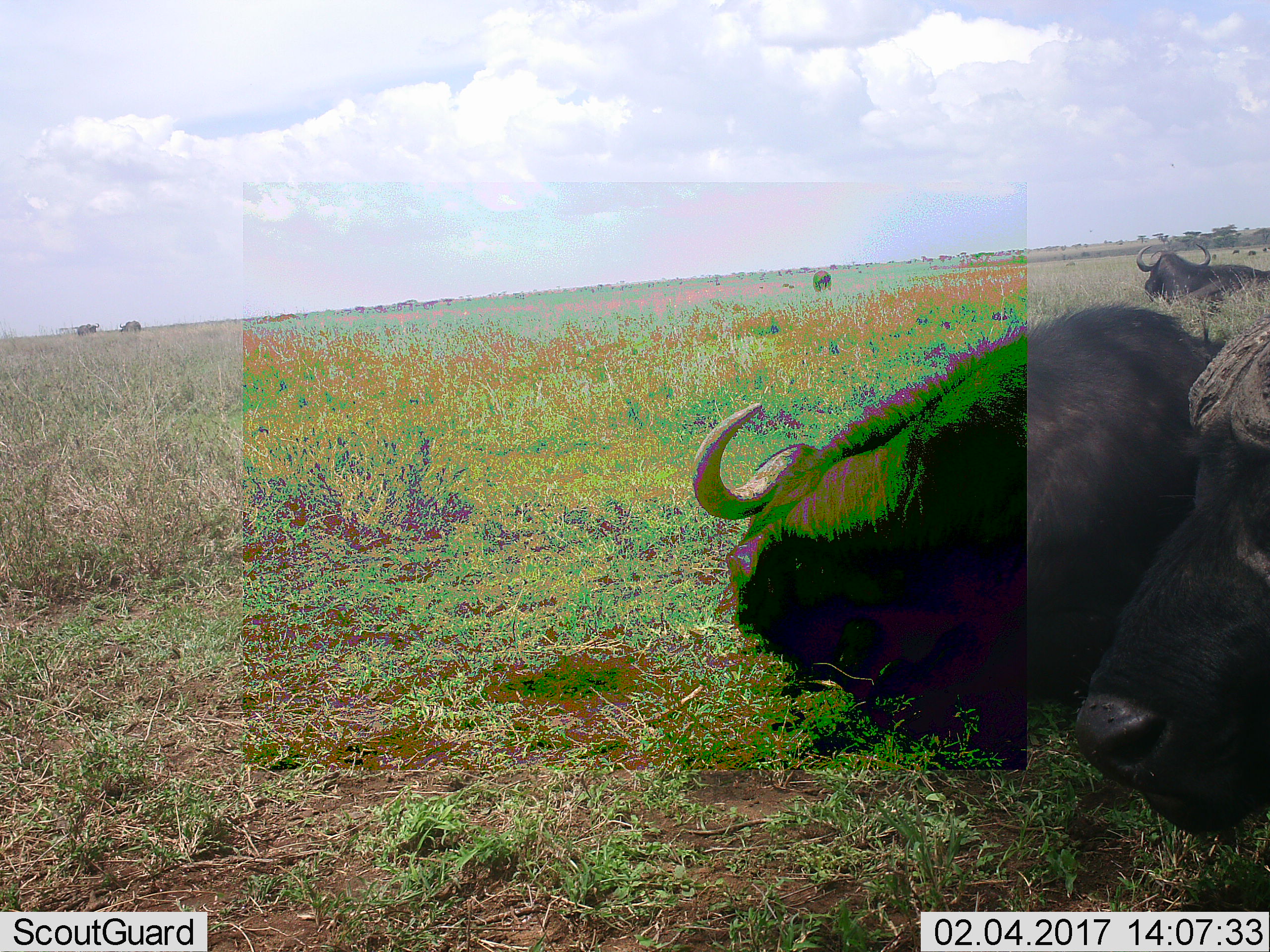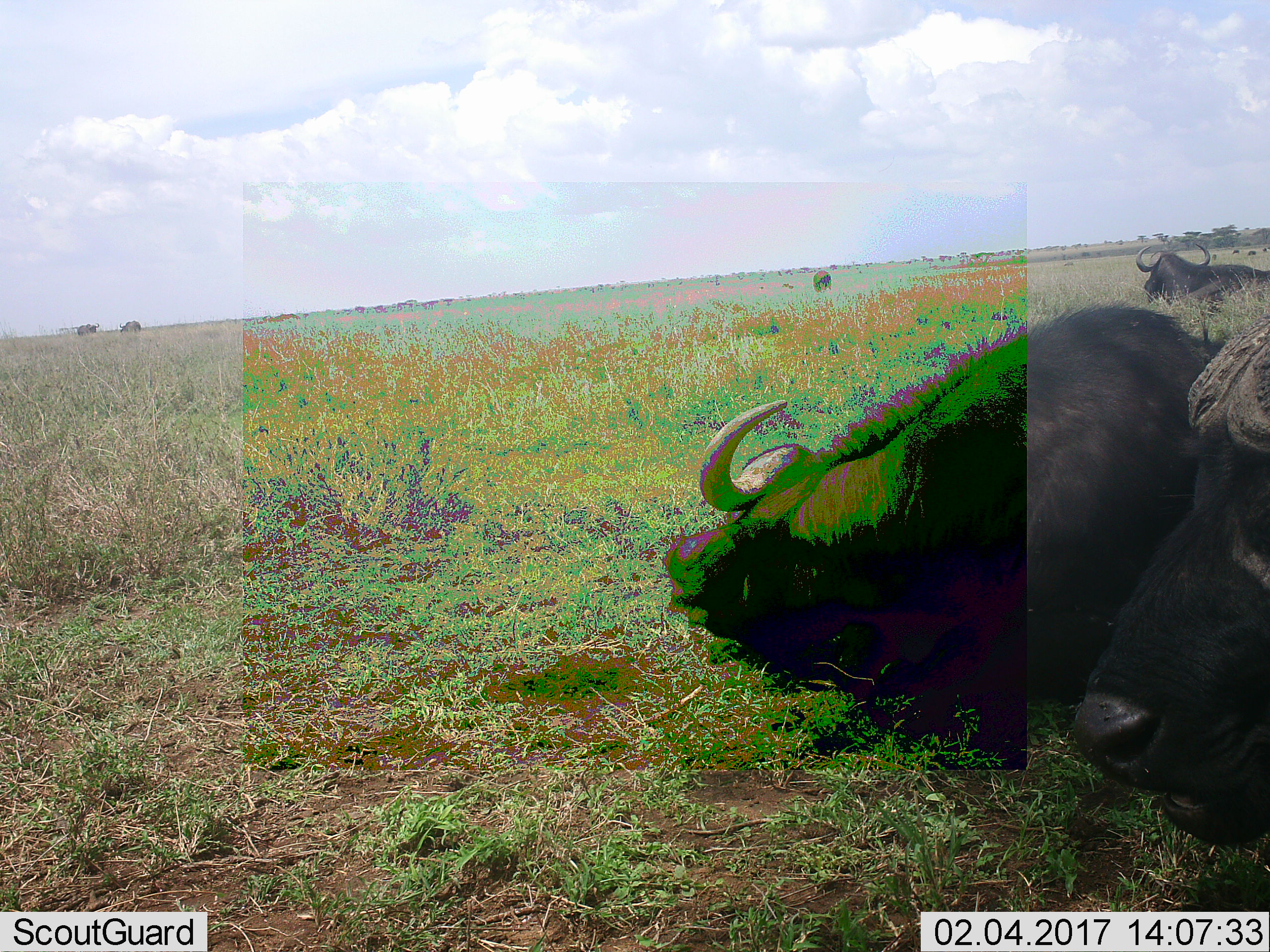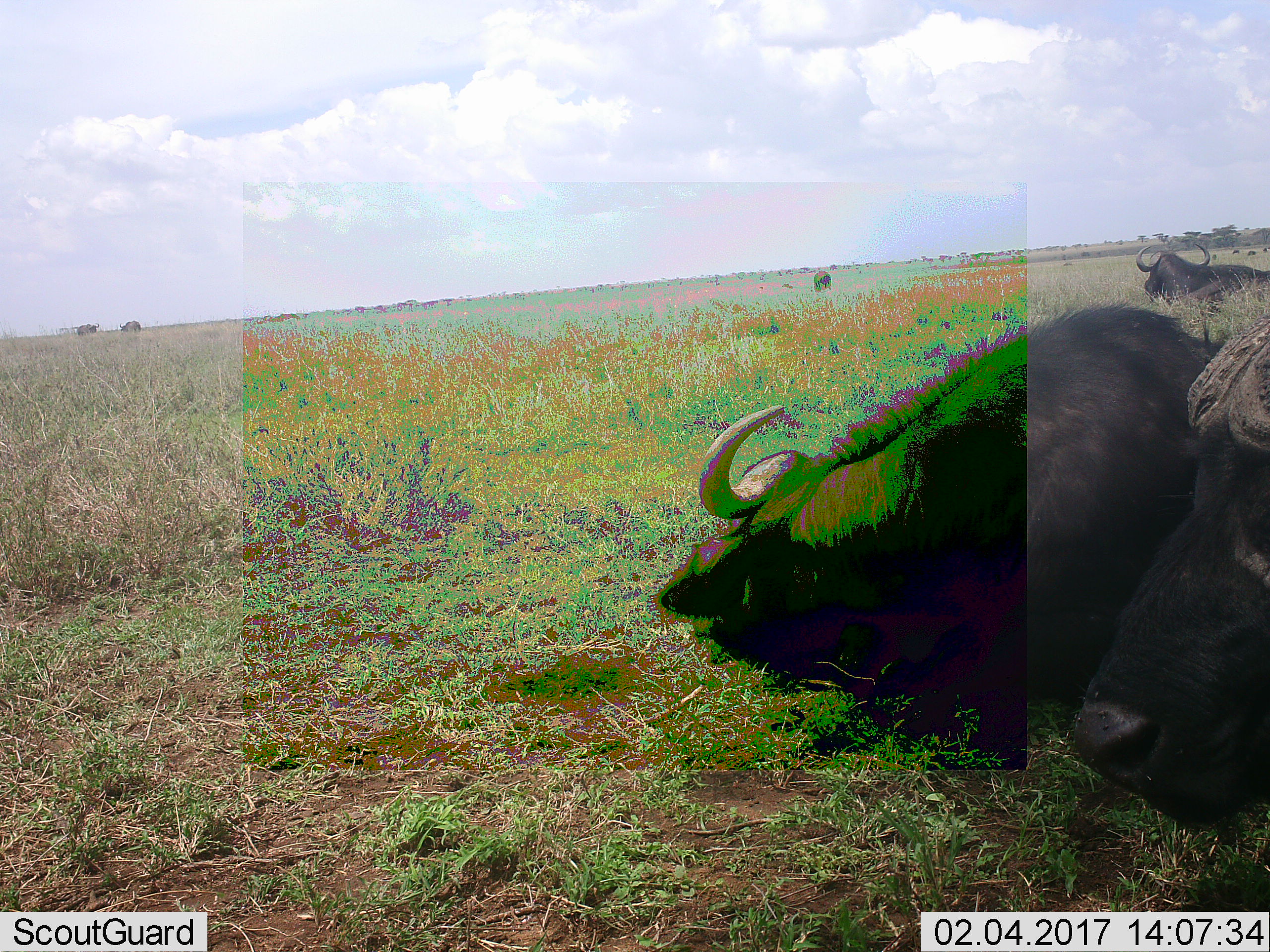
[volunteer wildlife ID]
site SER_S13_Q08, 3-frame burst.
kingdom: Animalia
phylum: Chordata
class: Mammalia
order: Artiodactyla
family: Bovidae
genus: Syncerus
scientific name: Syncerus caffer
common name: african buffalo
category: buffalo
Buffalo (african buffalo) (Syncerus caffer), count 10. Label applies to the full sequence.